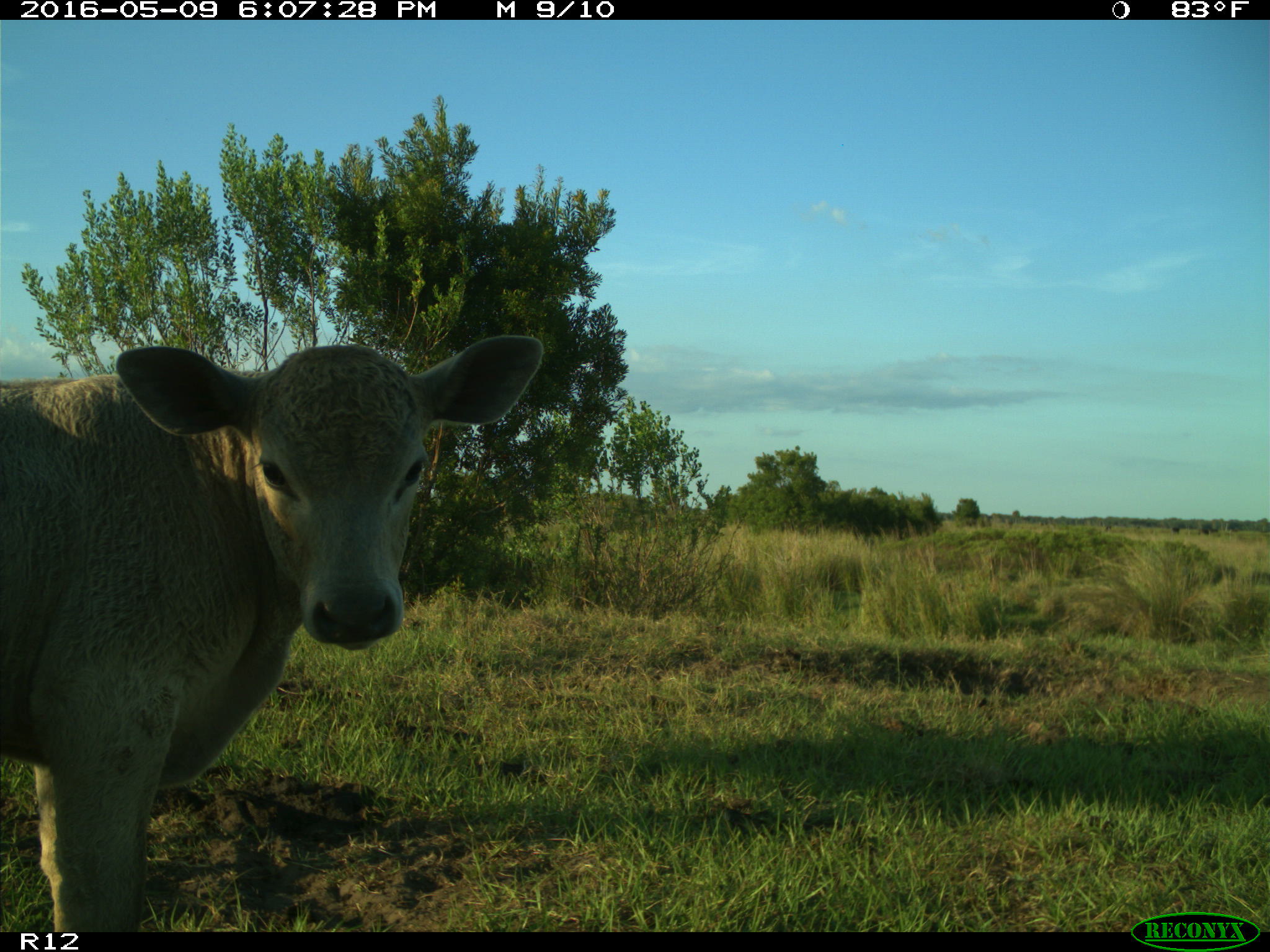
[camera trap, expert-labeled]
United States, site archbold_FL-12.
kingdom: Animalia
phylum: Chordata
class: Mammalia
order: Artiodactyla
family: Bovidae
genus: Bos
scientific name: Bos taurus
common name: domestic cow